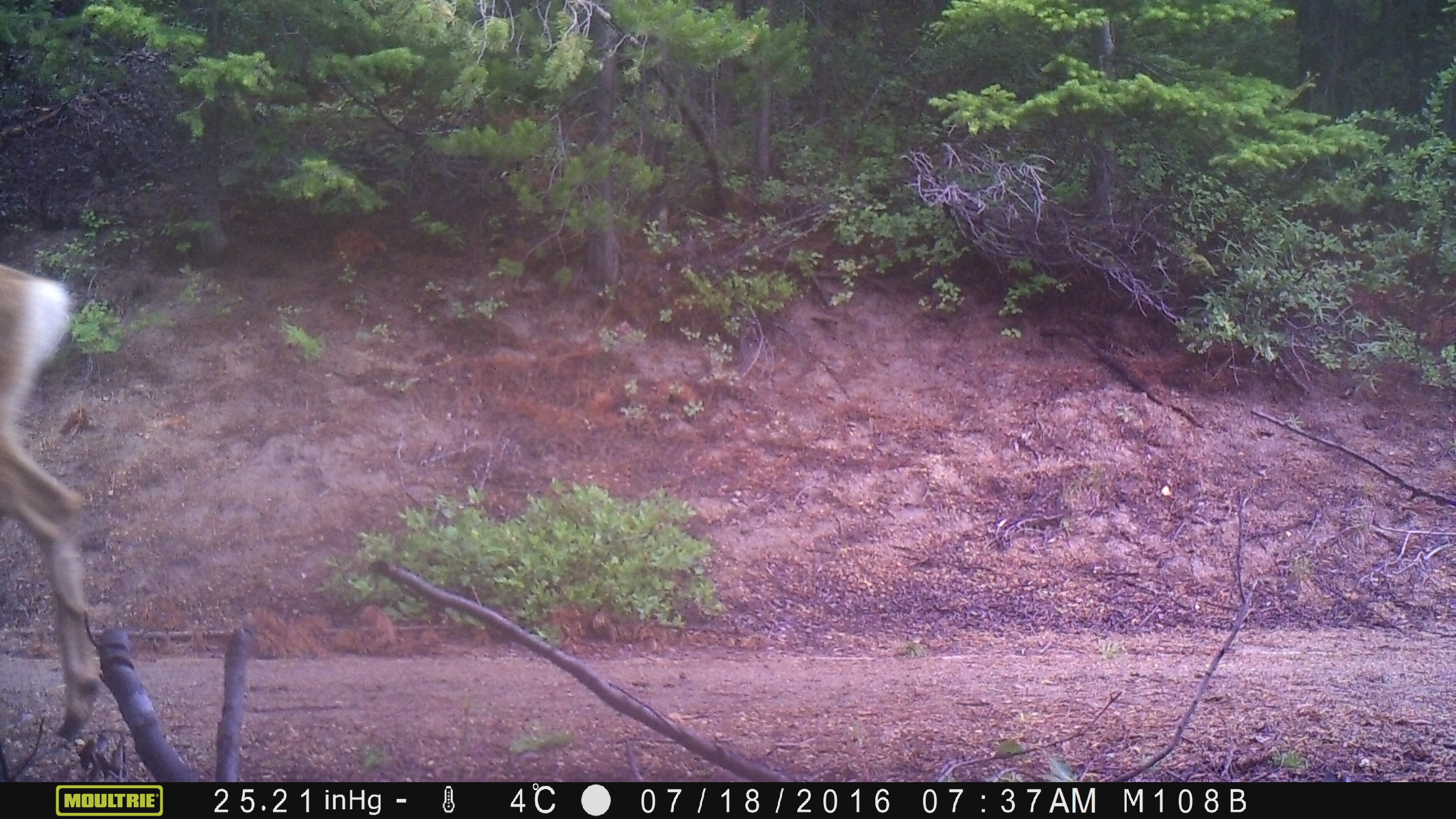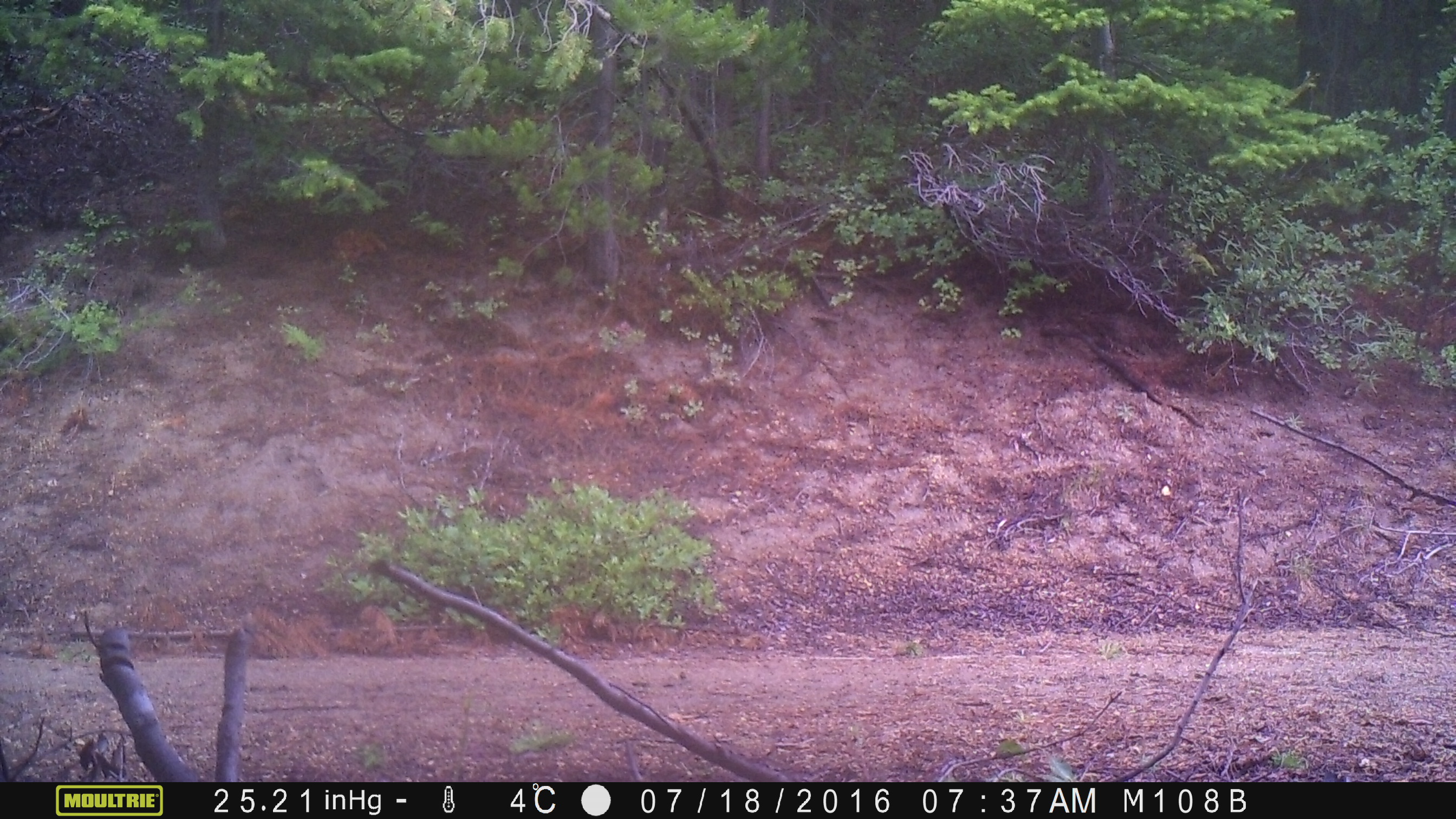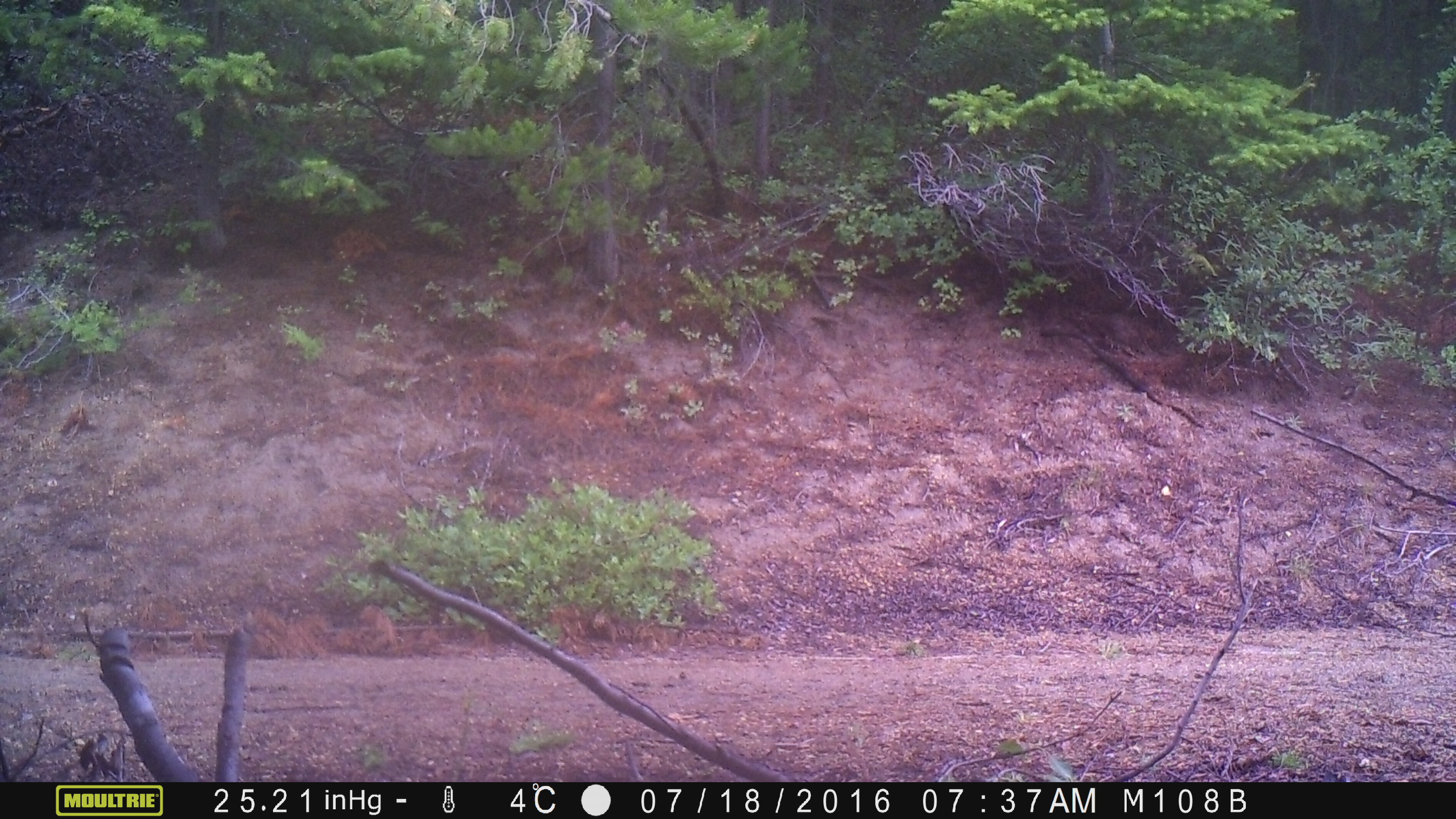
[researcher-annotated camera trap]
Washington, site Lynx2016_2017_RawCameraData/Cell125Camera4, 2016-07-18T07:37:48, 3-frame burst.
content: unidentified animal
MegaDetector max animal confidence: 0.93